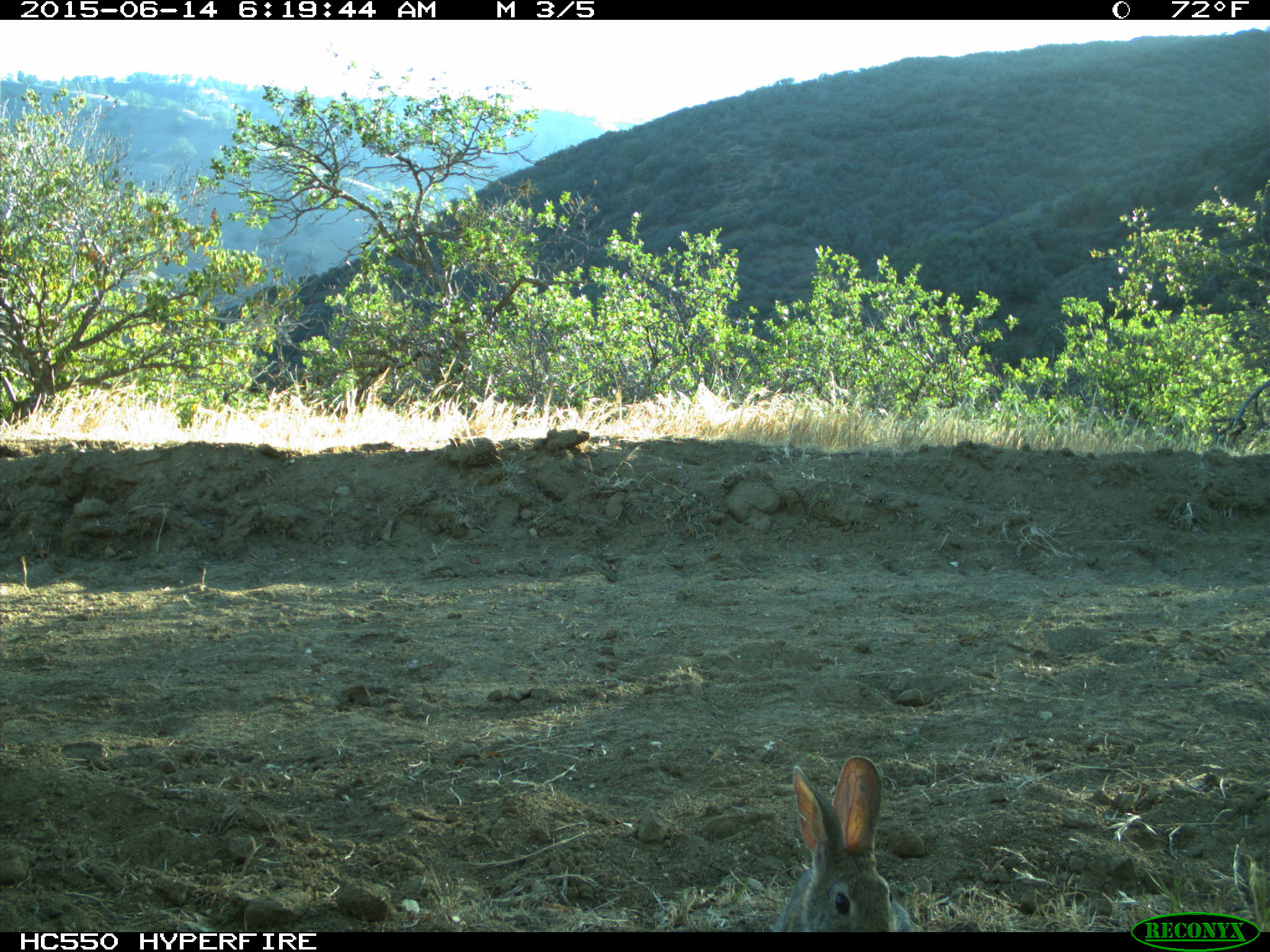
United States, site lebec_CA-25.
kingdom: Animalia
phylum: Chordata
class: Mammalia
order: Lagomorpha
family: Leporidae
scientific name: Leporidae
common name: rabbits and hares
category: unidentified rabbit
Unidentified rabbit (rabbits and hares) (Leporidae).